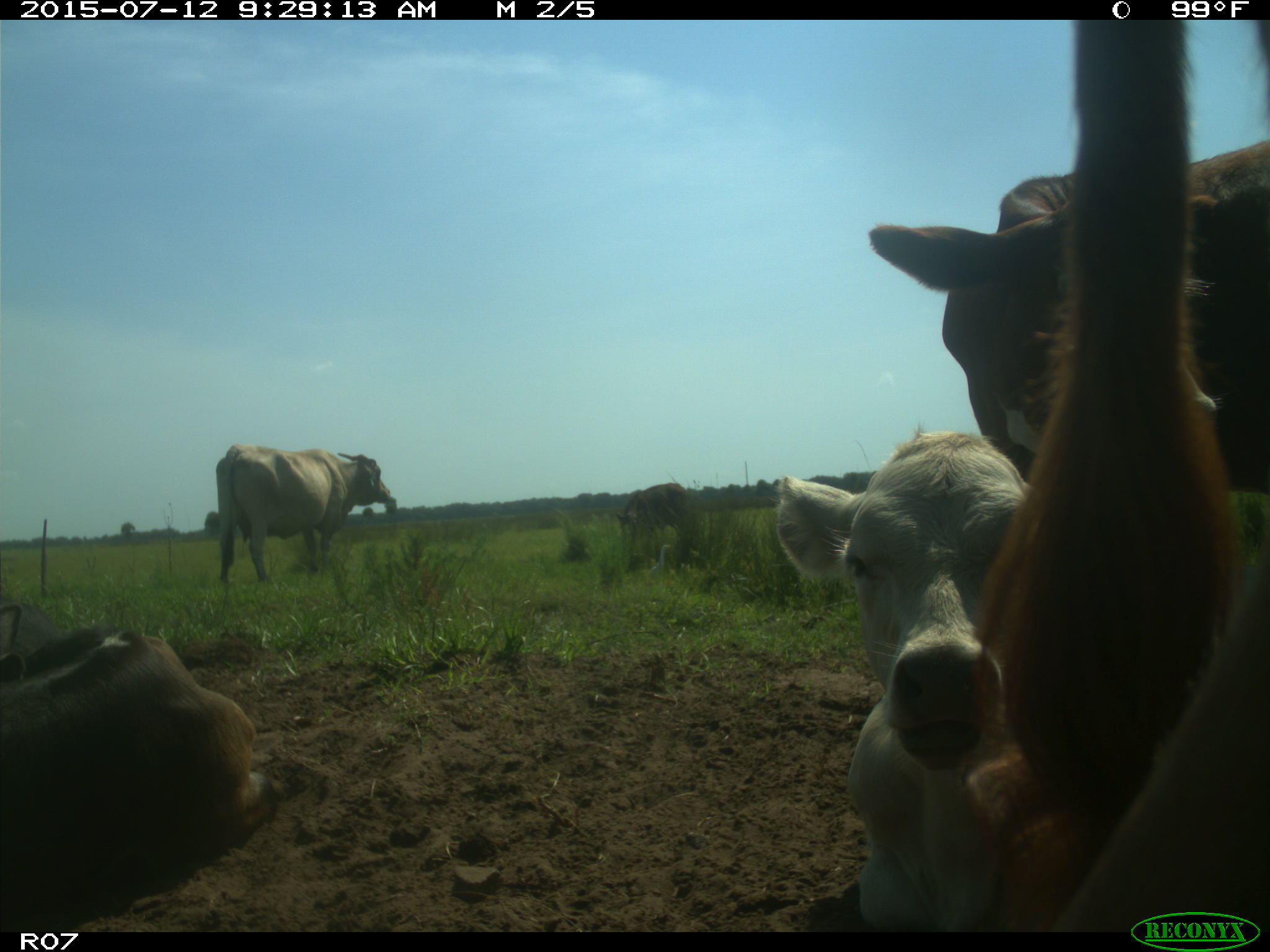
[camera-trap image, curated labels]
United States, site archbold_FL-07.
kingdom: Animalia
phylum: Chordata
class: Mammalia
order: Artiodactyla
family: Bovidae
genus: Bos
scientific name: Bos taurus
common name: domestic cow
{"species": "Bos taurus (domestic cow)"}